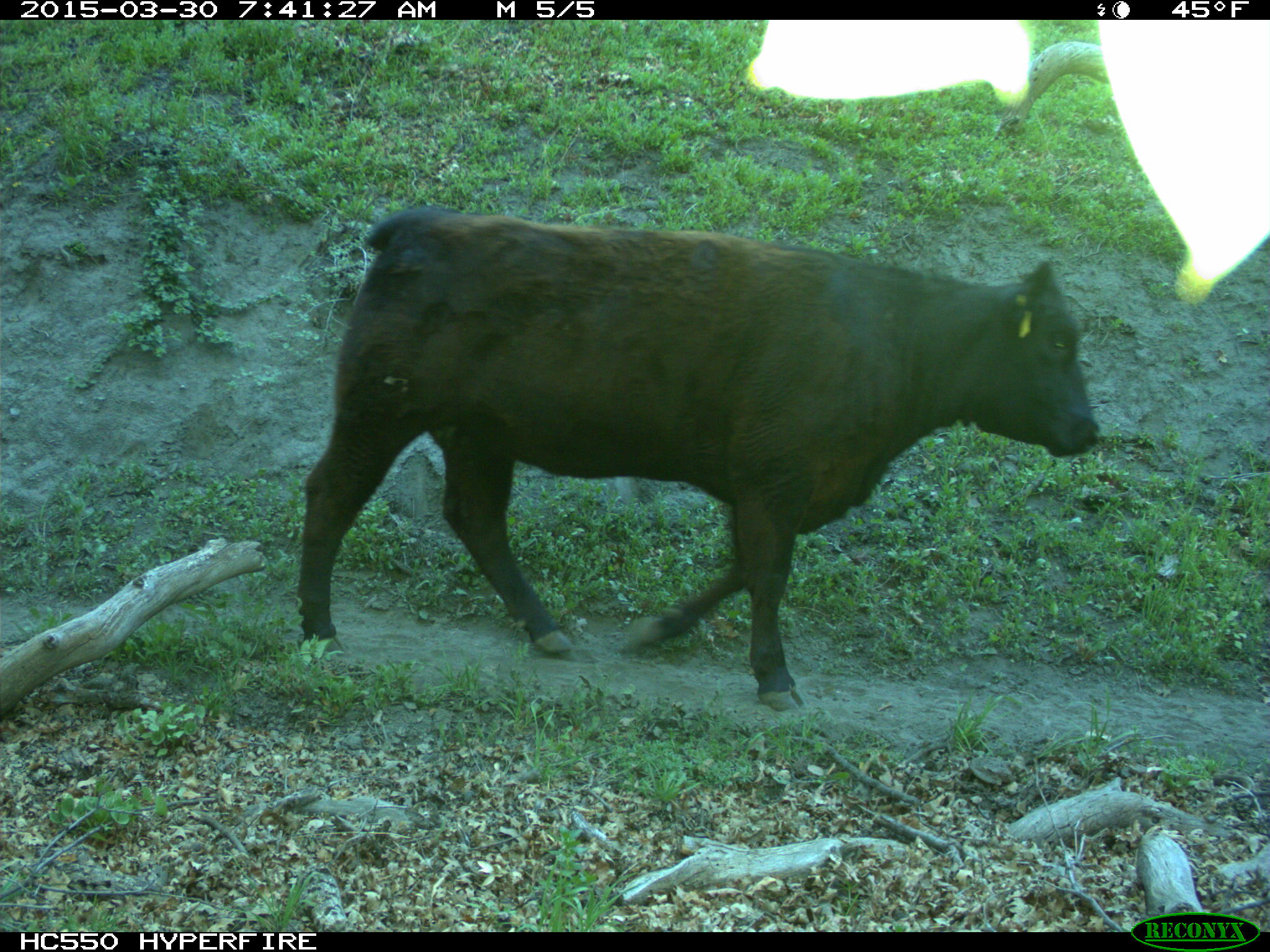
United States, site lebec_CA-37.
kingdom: Animalia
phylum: Chordata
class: Mammalia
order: Artiodactyla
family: Bovidae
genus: Bos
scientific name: Bos taurus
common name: domestic cow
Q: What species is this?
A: Bos taurus (domestic cow).